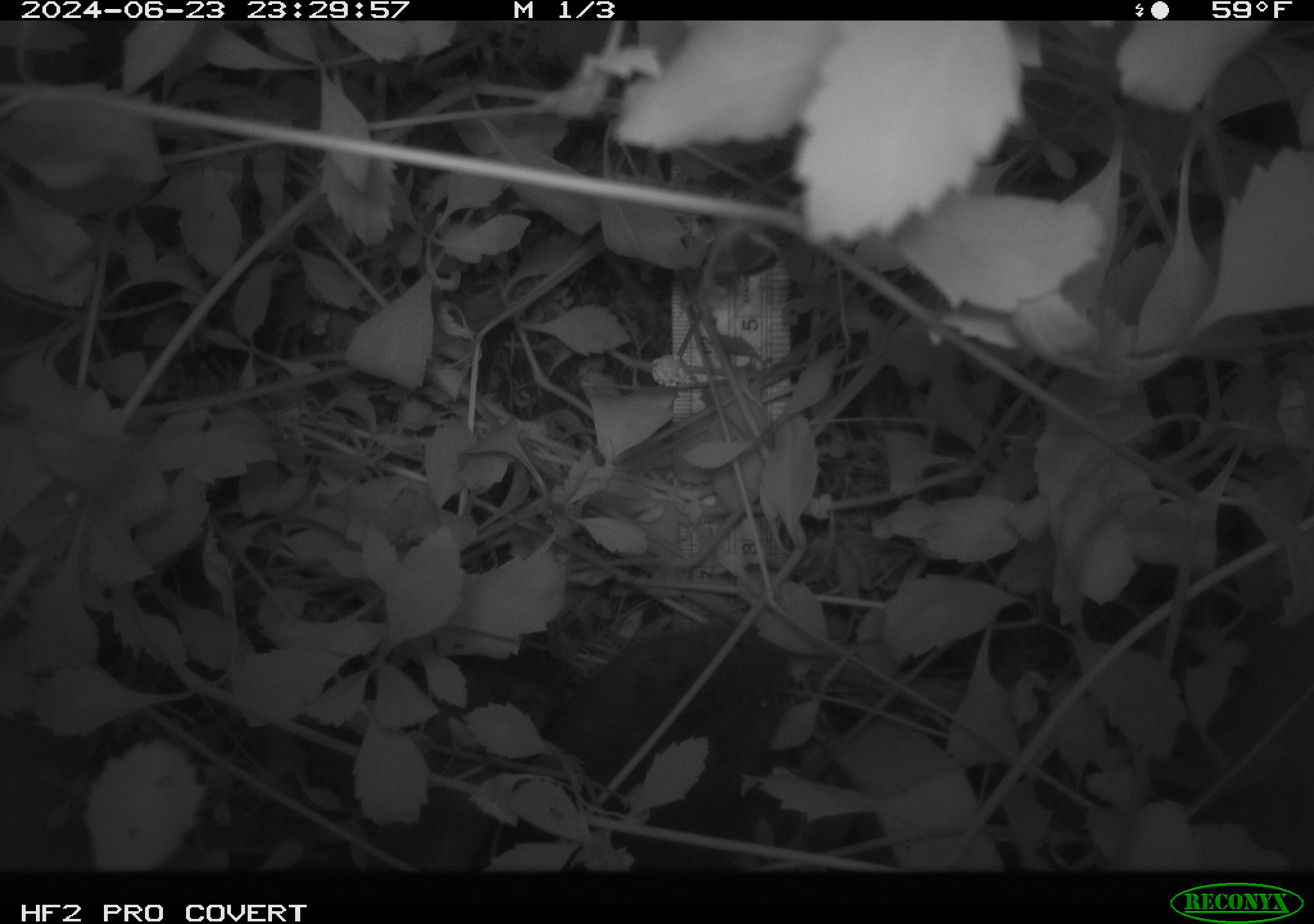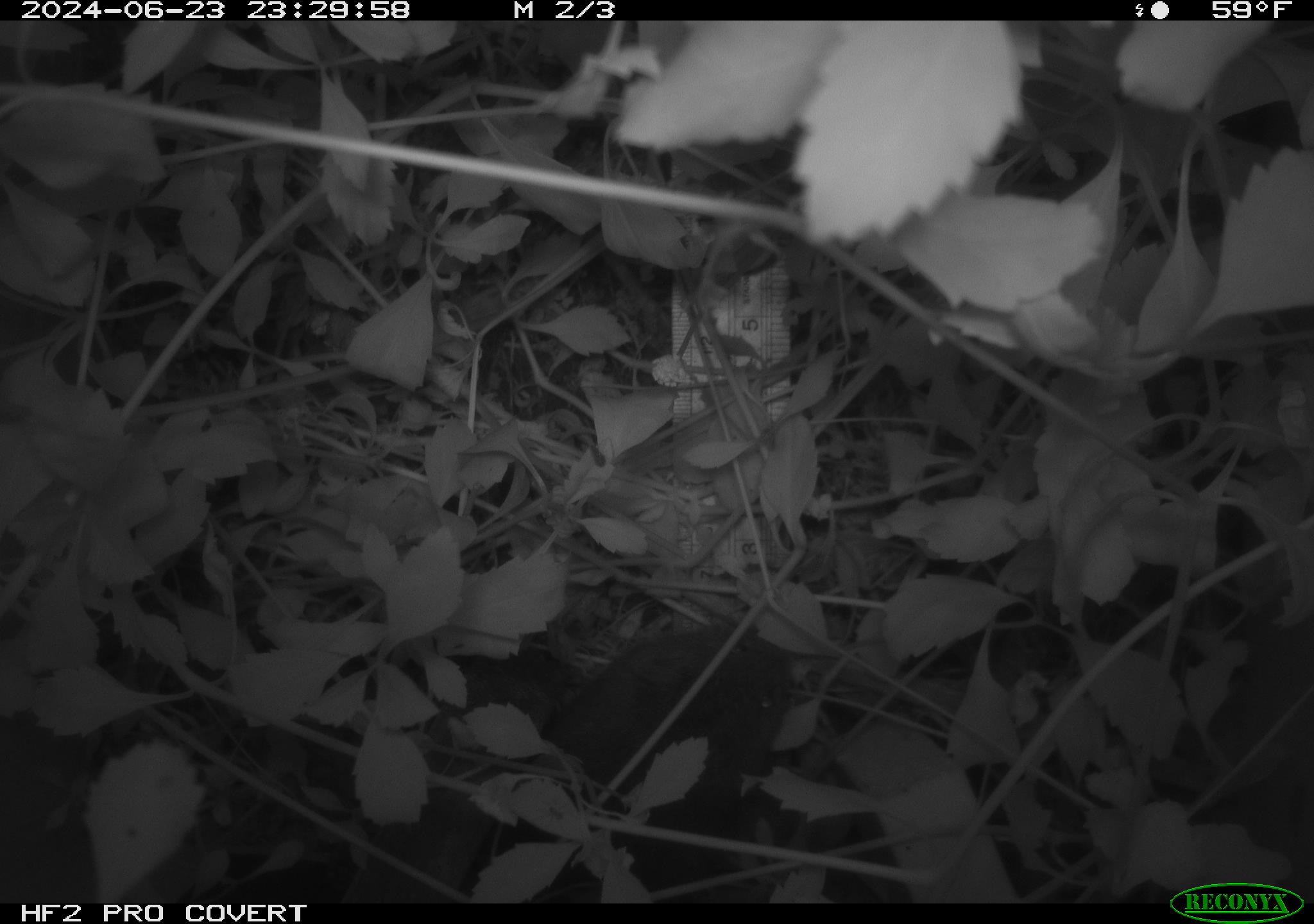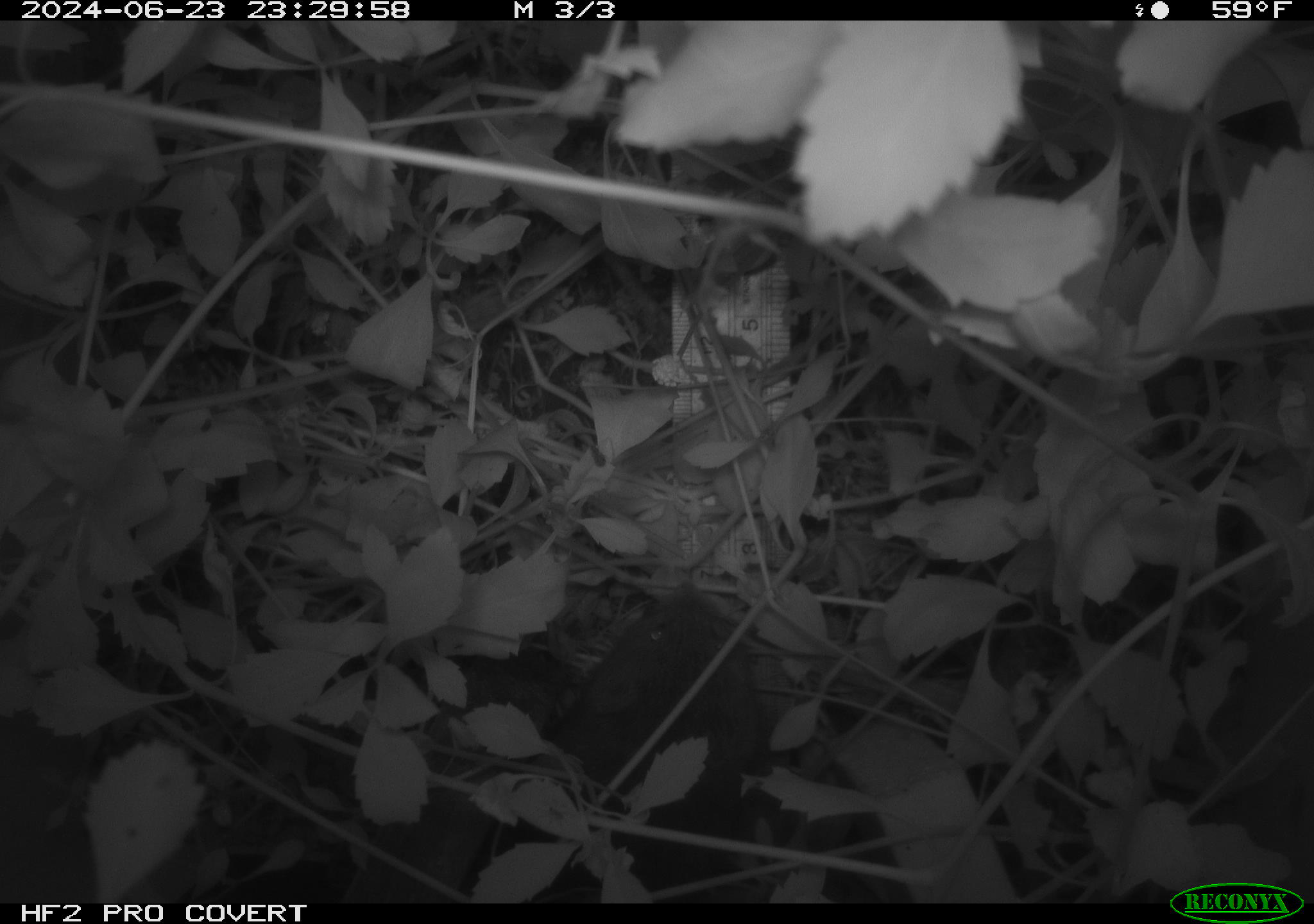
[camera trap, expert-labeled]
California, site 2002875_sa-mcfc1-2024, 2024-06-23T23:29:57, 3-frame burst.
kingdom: Animalia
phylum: Chordata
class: Mammalia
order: Rodentia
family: Cricetidae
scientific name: Arvicolinae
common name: voles, lemmings, and muskrats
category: arvicolinae subfamily